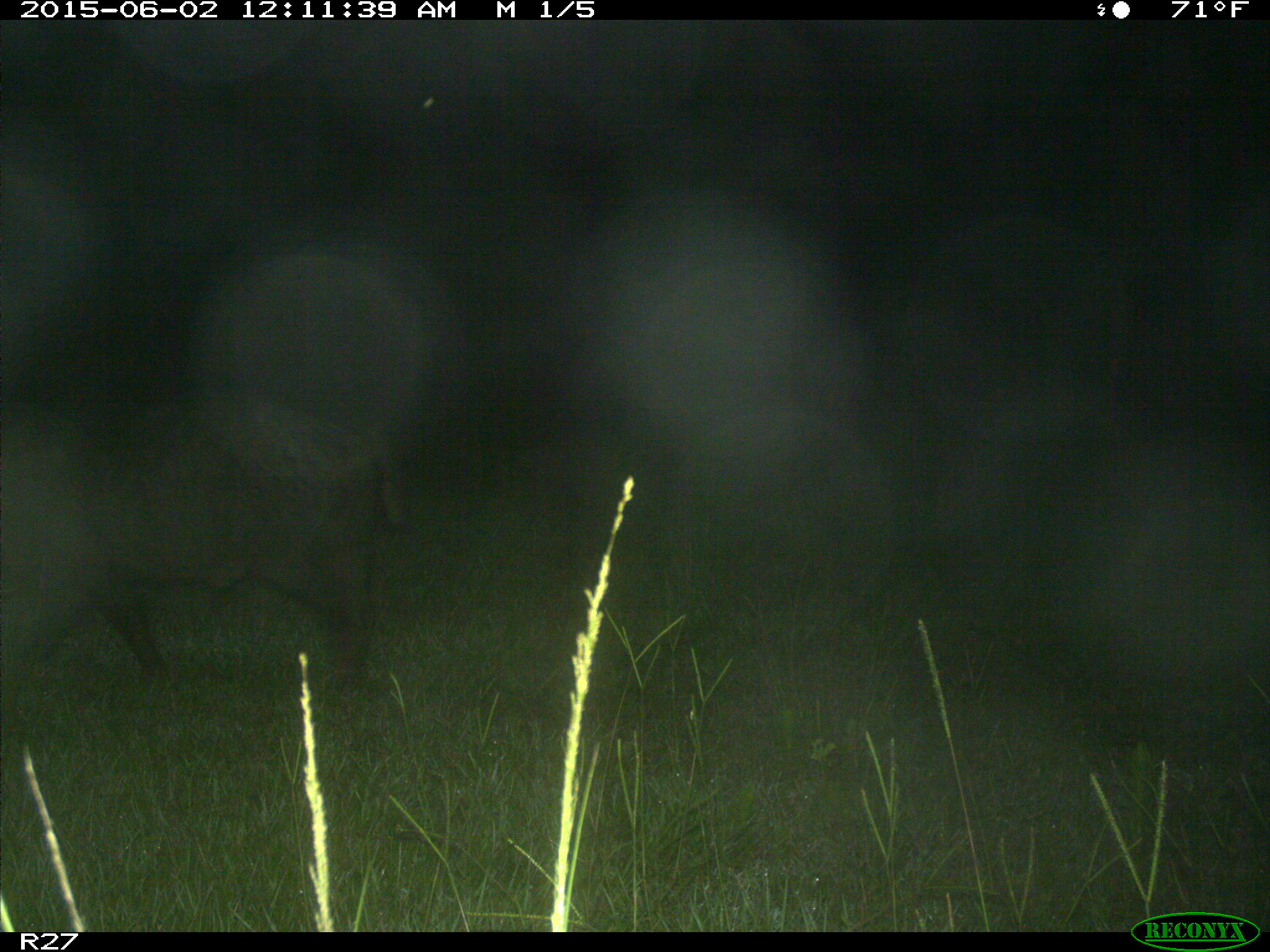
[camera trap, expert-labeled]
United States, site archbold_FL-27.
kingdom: Animalia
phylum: Chordata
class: Mammalia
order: Artiodactyla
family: Suidae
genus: Sus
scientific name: Sus scrofa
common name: wild boar